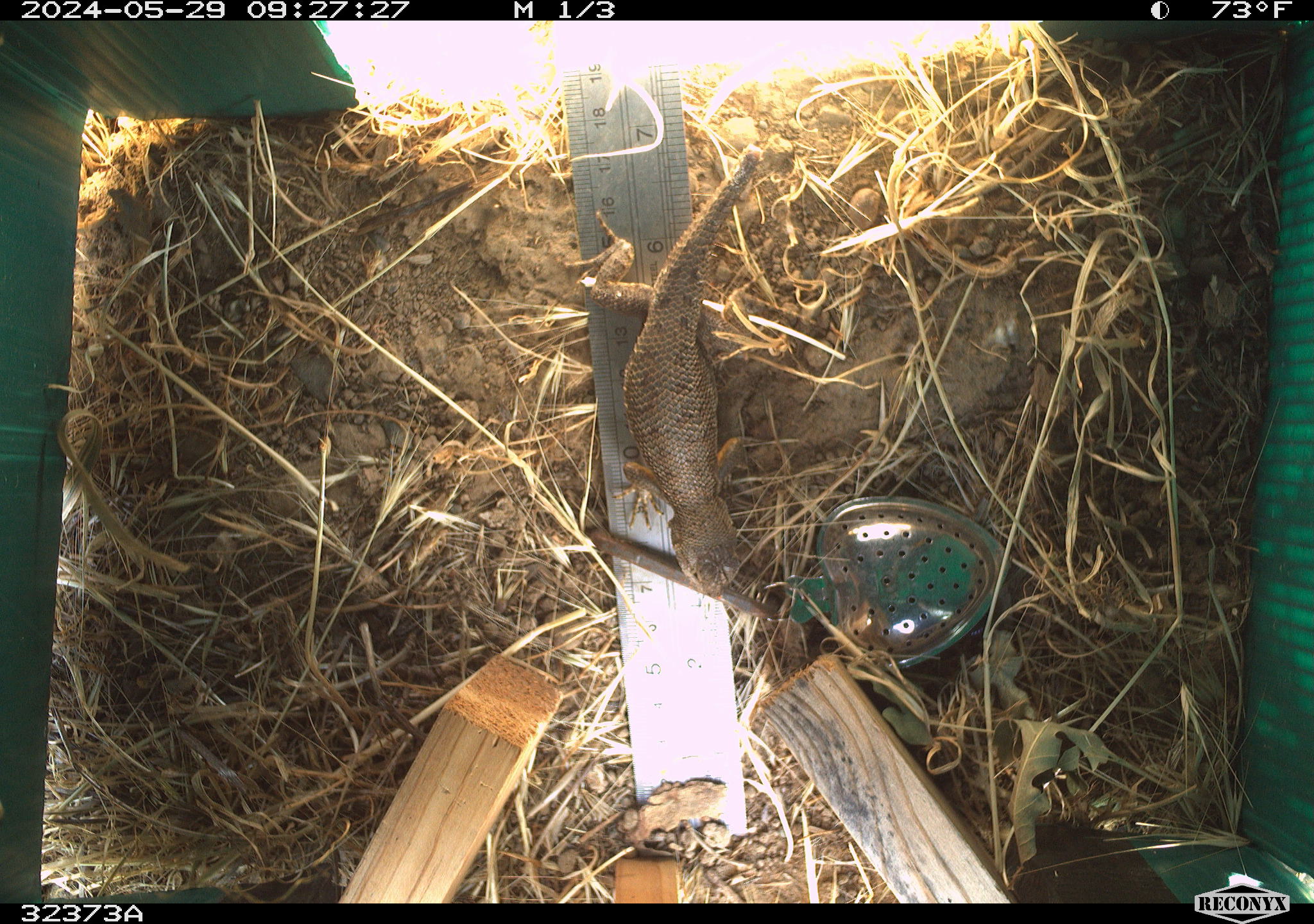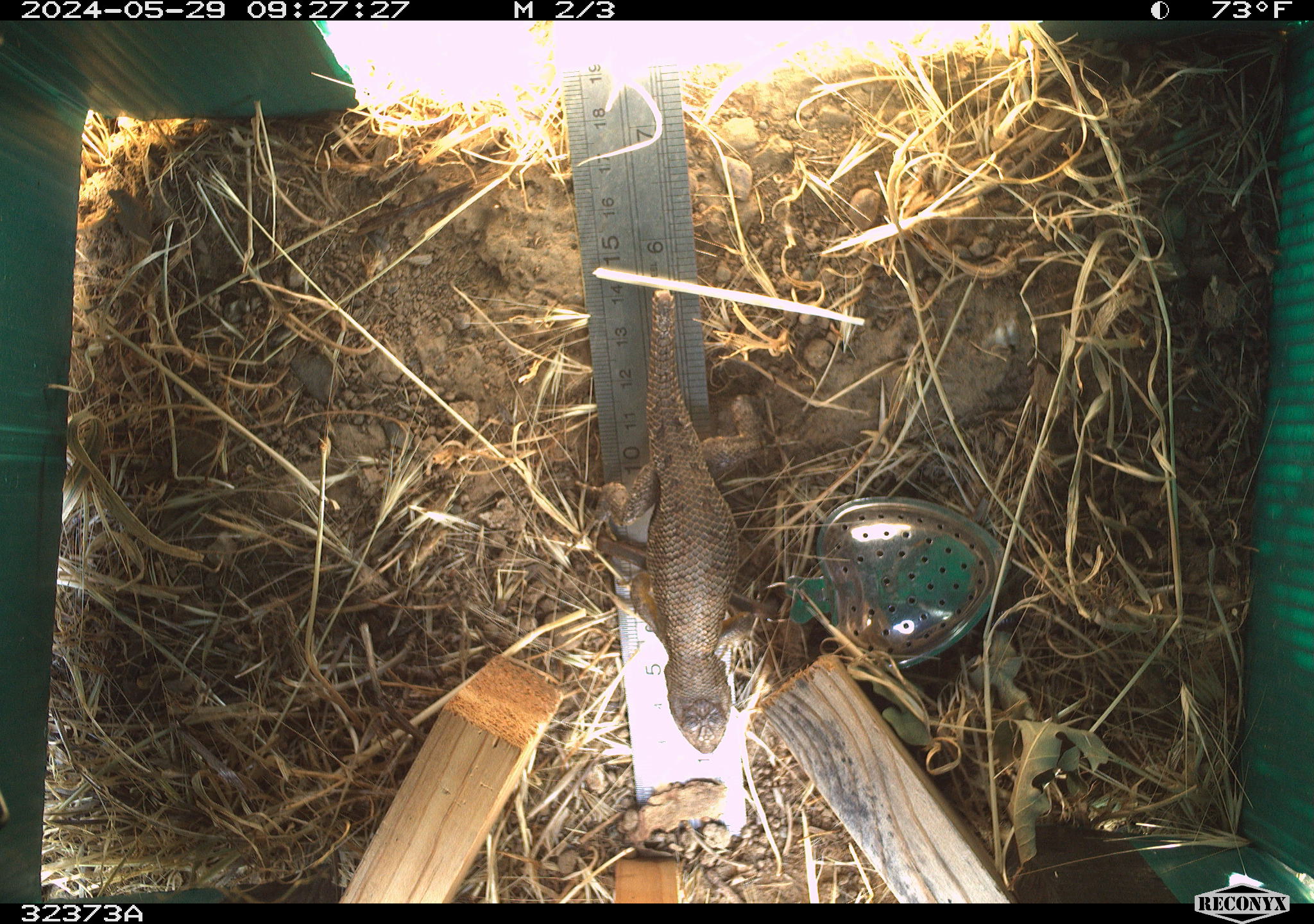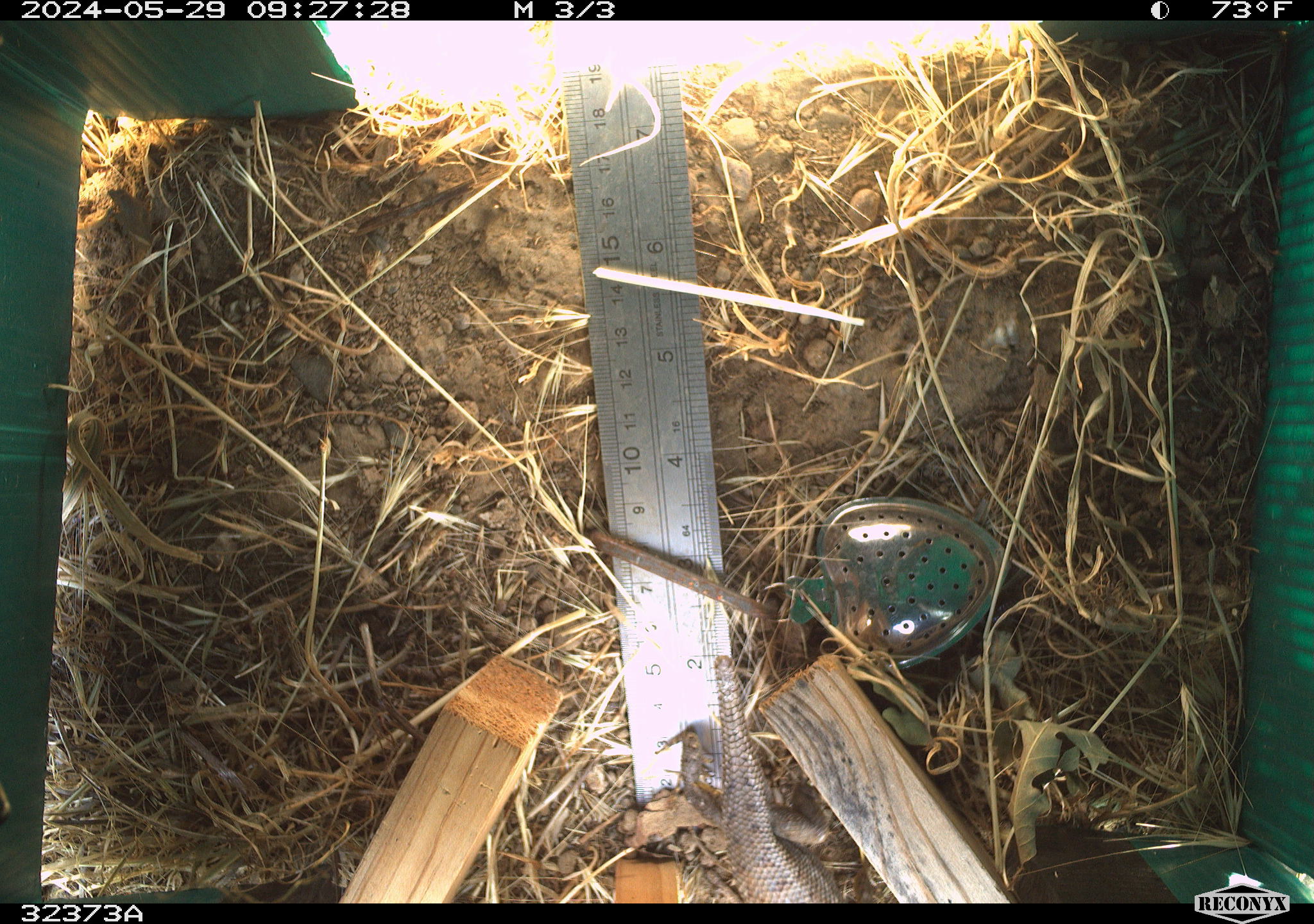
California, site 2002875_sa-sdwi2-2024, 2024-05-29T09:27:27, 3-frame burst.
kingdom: Animalia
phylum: Chordata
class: Reptilia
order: Squamata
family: Phrynosomatidae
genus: Sceloporus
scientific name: Sceloporus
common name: spiny lizards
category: sceloporus species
Sceloporus species (spiny lizards) (Sceloporus).